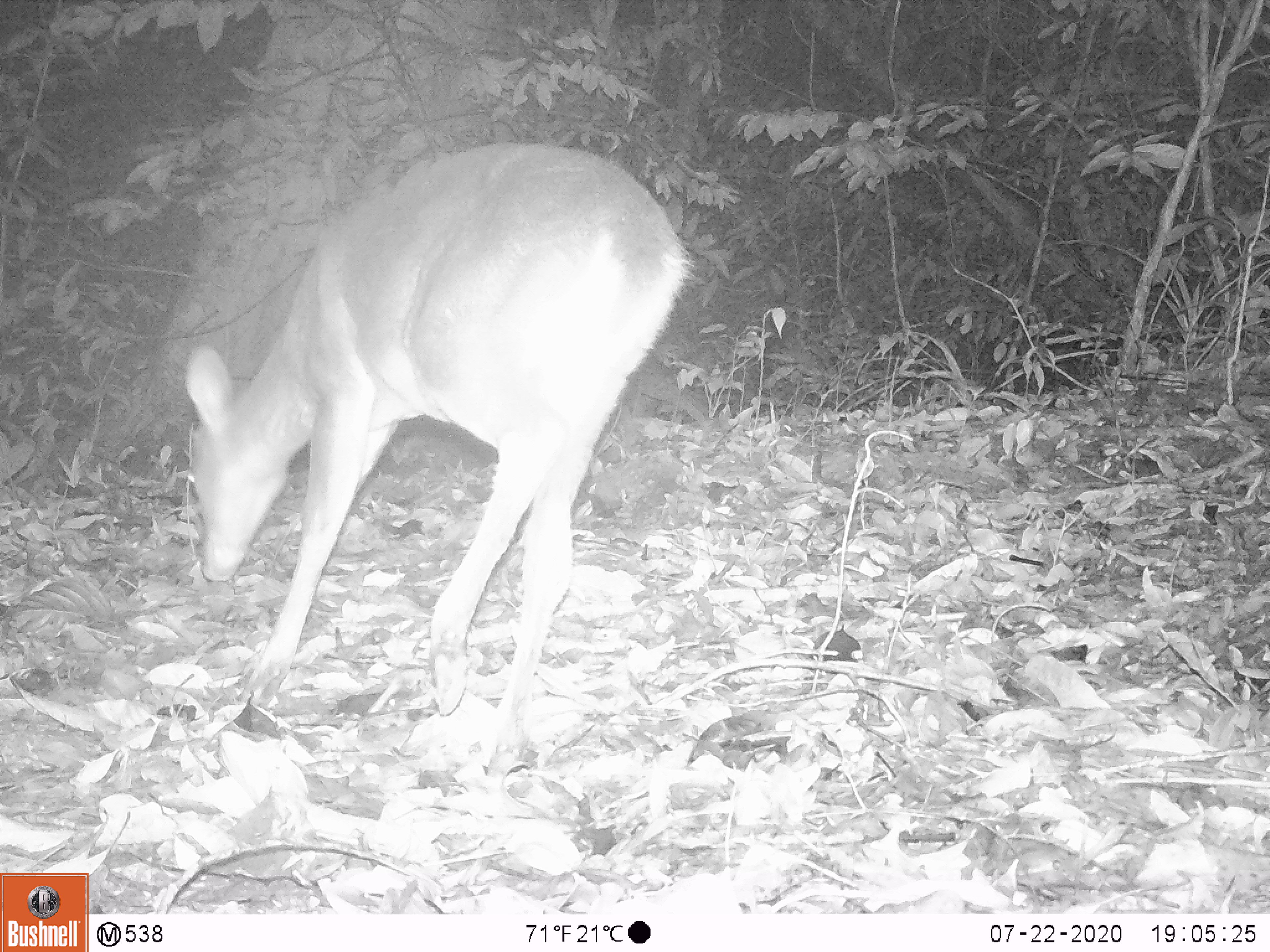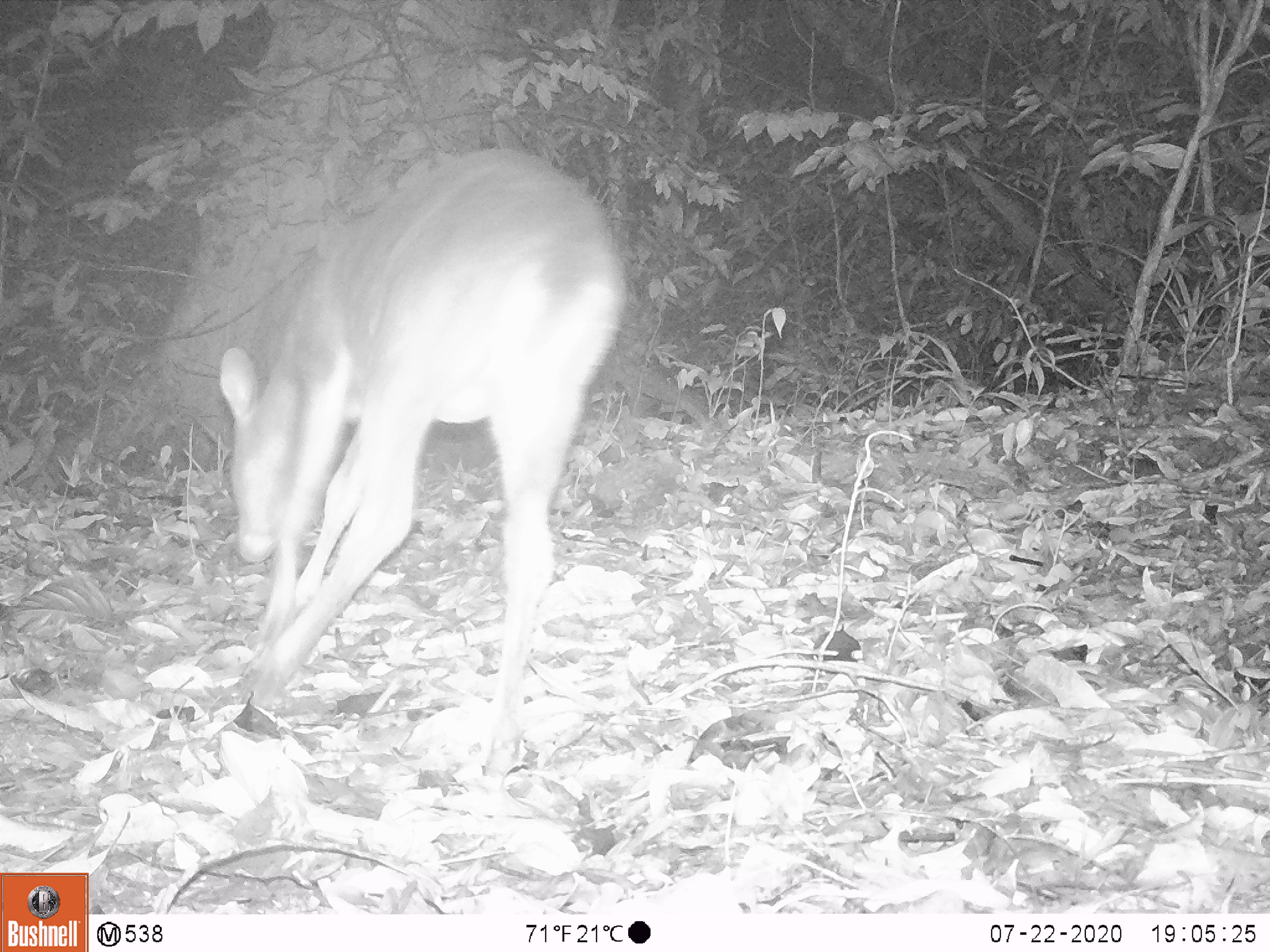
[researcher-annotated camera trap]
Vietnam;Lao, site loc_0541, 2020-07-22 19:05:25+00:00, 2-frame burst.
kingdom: Animalia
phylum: Chordata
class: Mammalia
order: Artiodactyla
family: Cervidae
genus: Muntiacus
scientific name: Muntiacus vuquangensis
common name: large-antlered muntjac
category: large antlered muntjac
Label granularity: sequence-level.